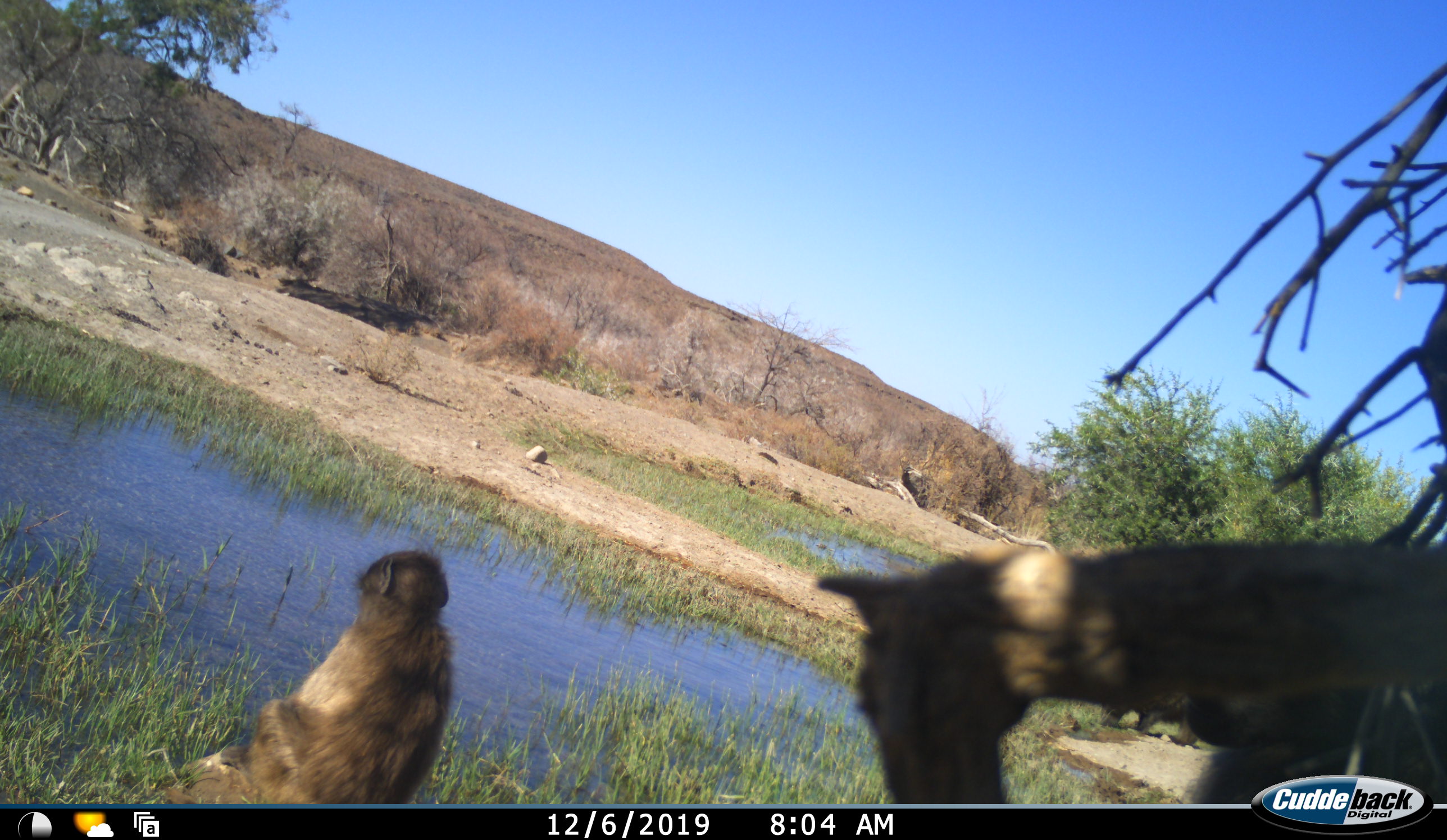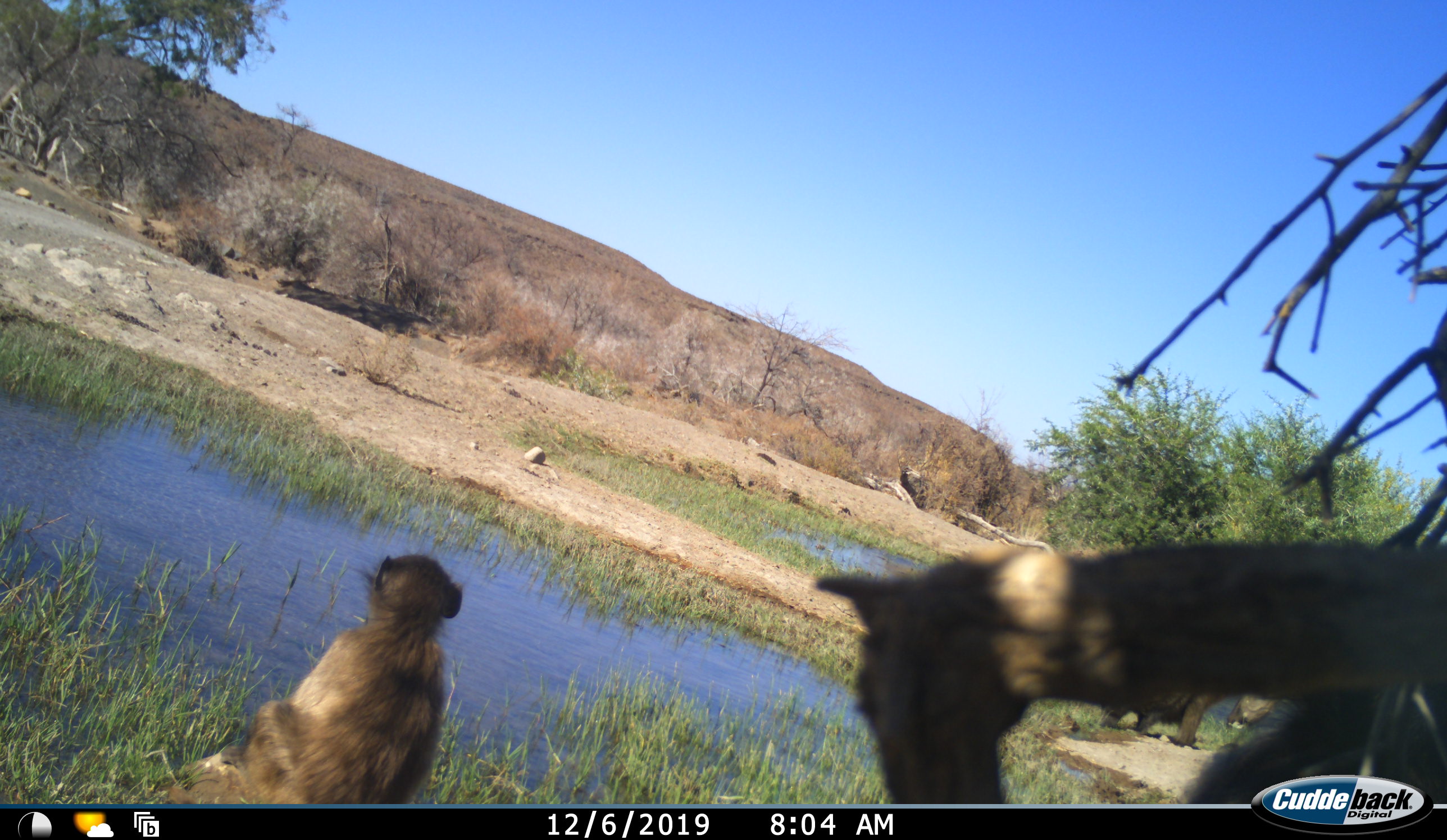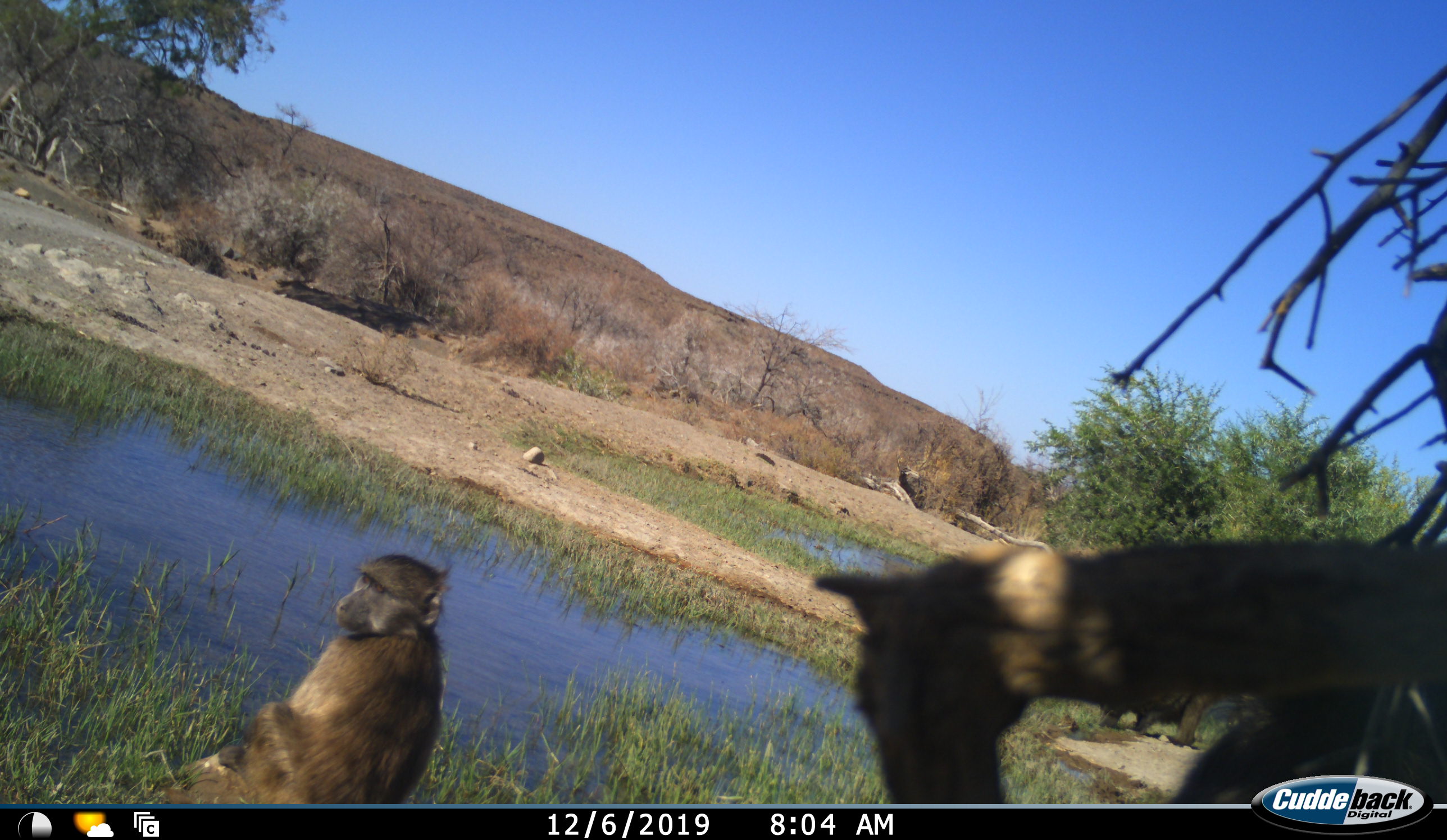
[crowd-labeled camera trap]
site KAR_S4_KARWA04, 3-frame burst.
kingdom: Animalia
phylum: Chordata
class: Mammalia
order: Primates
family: Cercopithecidae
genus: Papio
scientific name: Papio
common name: baboon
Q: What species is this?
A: Baboon (Papio).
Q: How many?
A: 3.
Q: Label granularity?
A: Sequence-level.